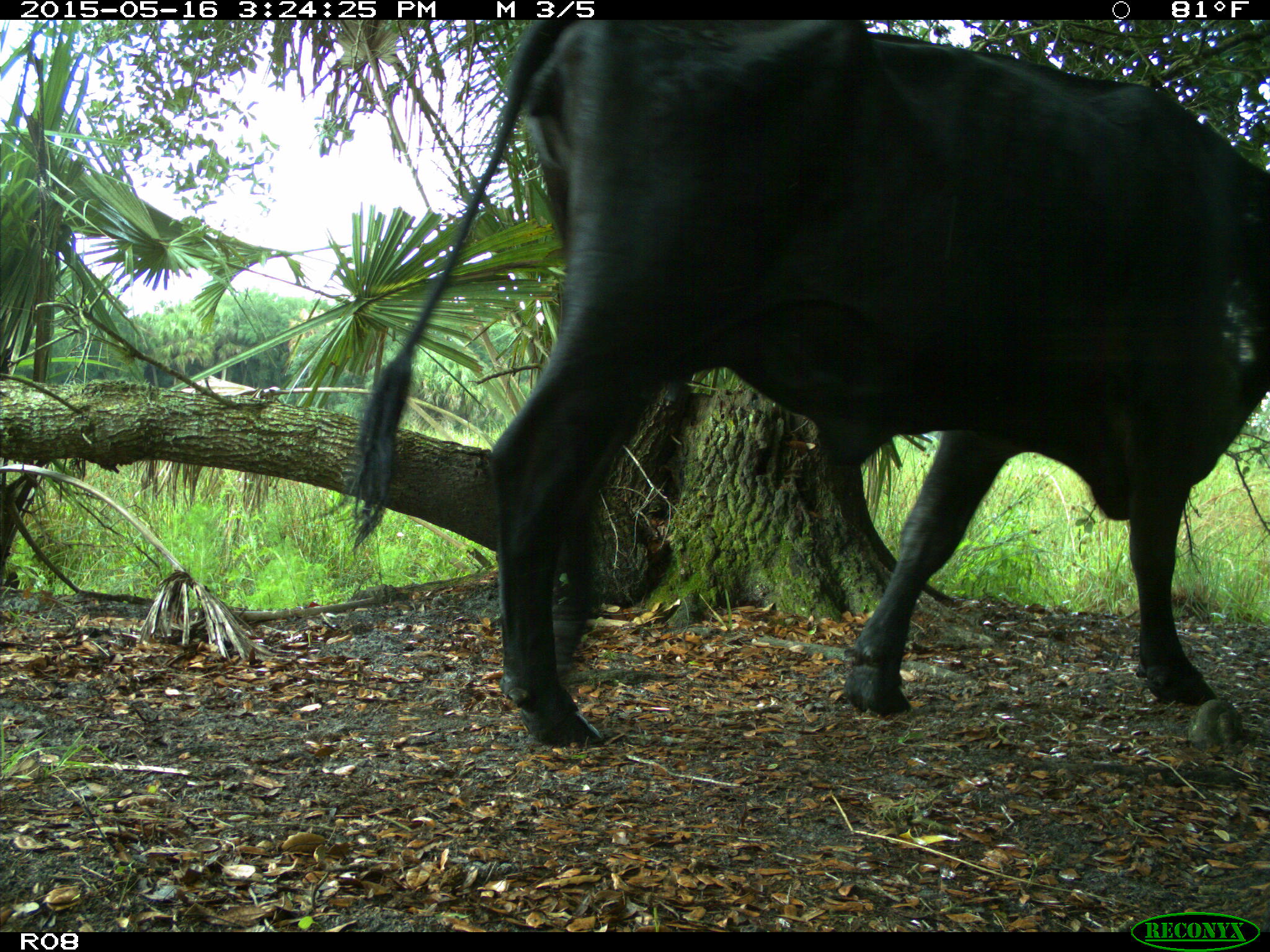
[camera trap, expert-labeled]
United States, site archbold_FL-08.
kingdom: Animalia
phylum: Chordata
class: Mammalia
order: Artiodactyla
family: Bovidae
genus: Bos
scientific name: Bos taurus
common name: domestic cow